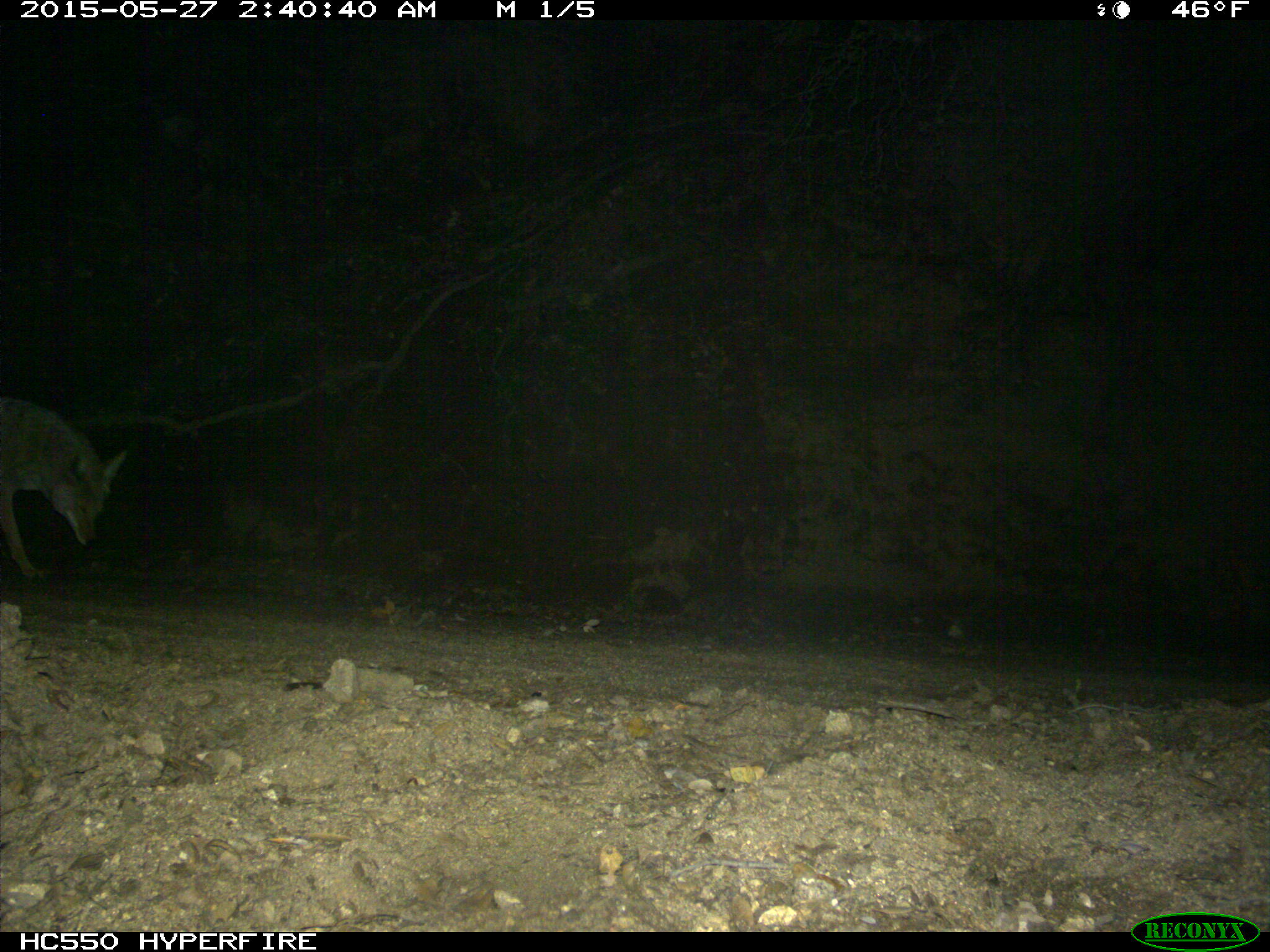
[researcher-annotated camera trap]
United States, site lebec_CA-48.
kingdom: Animalia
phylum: Chordata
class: Mammalia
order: Carnivora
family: Canidae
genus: Canis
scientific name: Canis latrans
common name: coyote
Canis latrans (coyote).